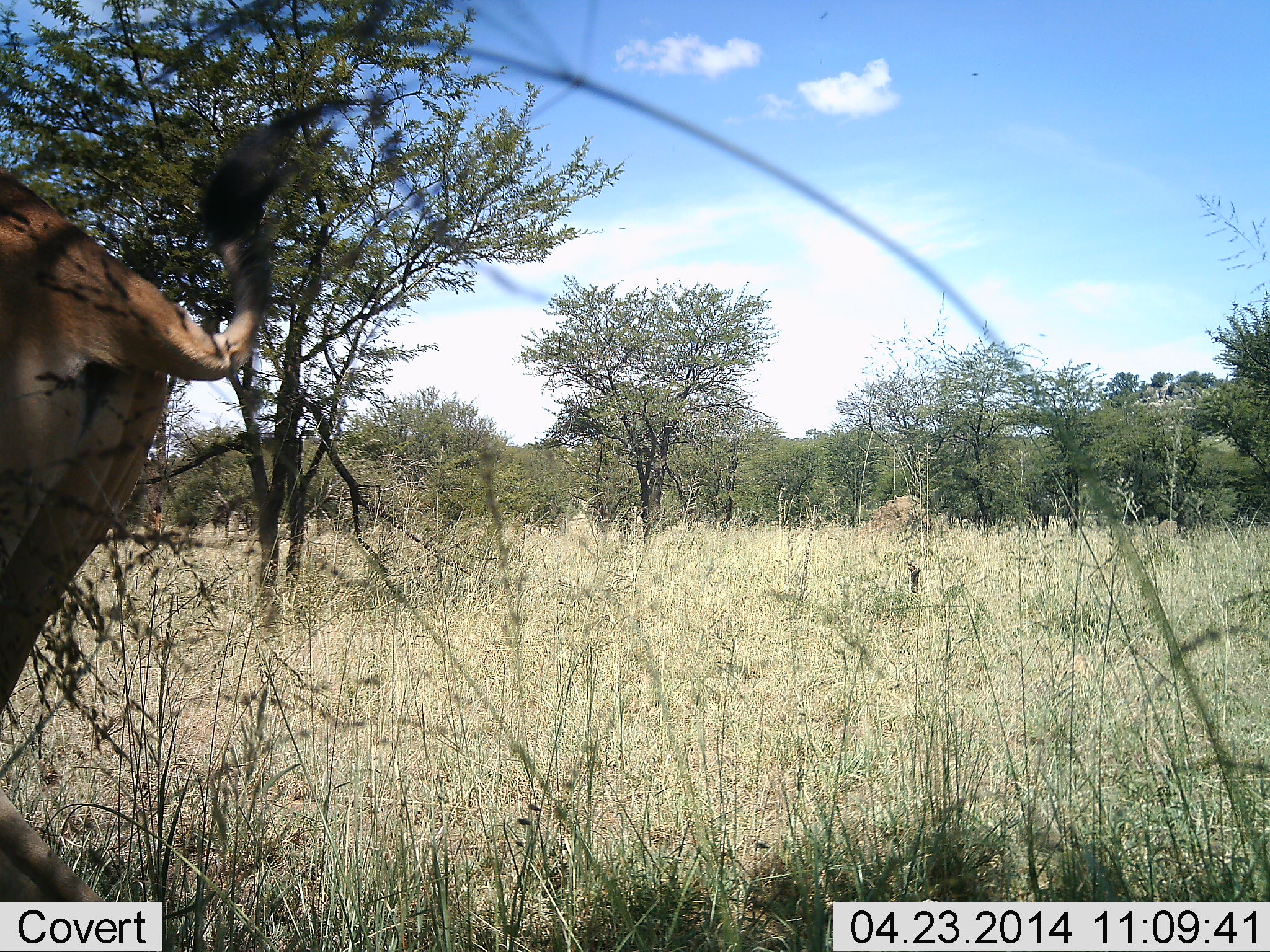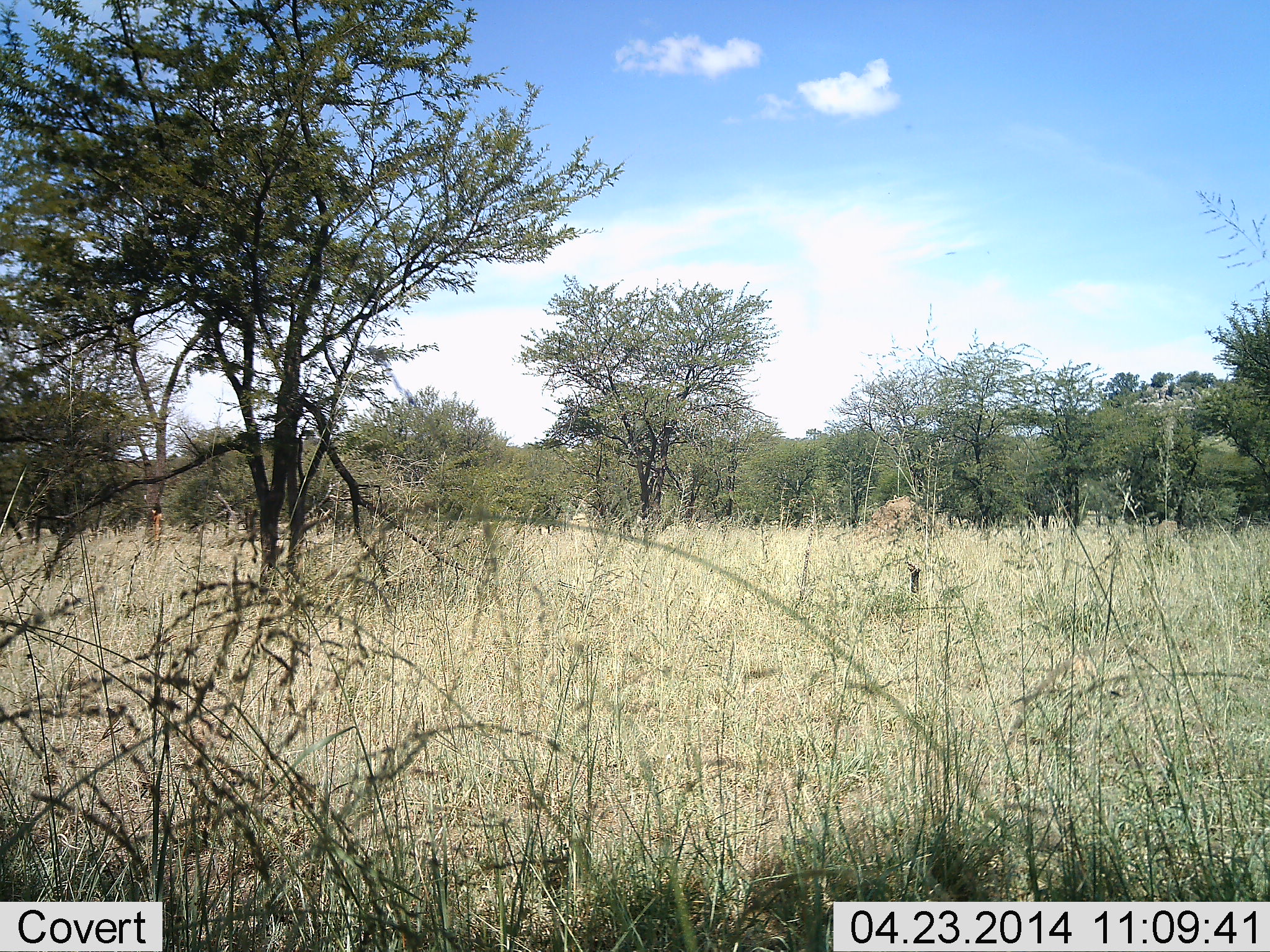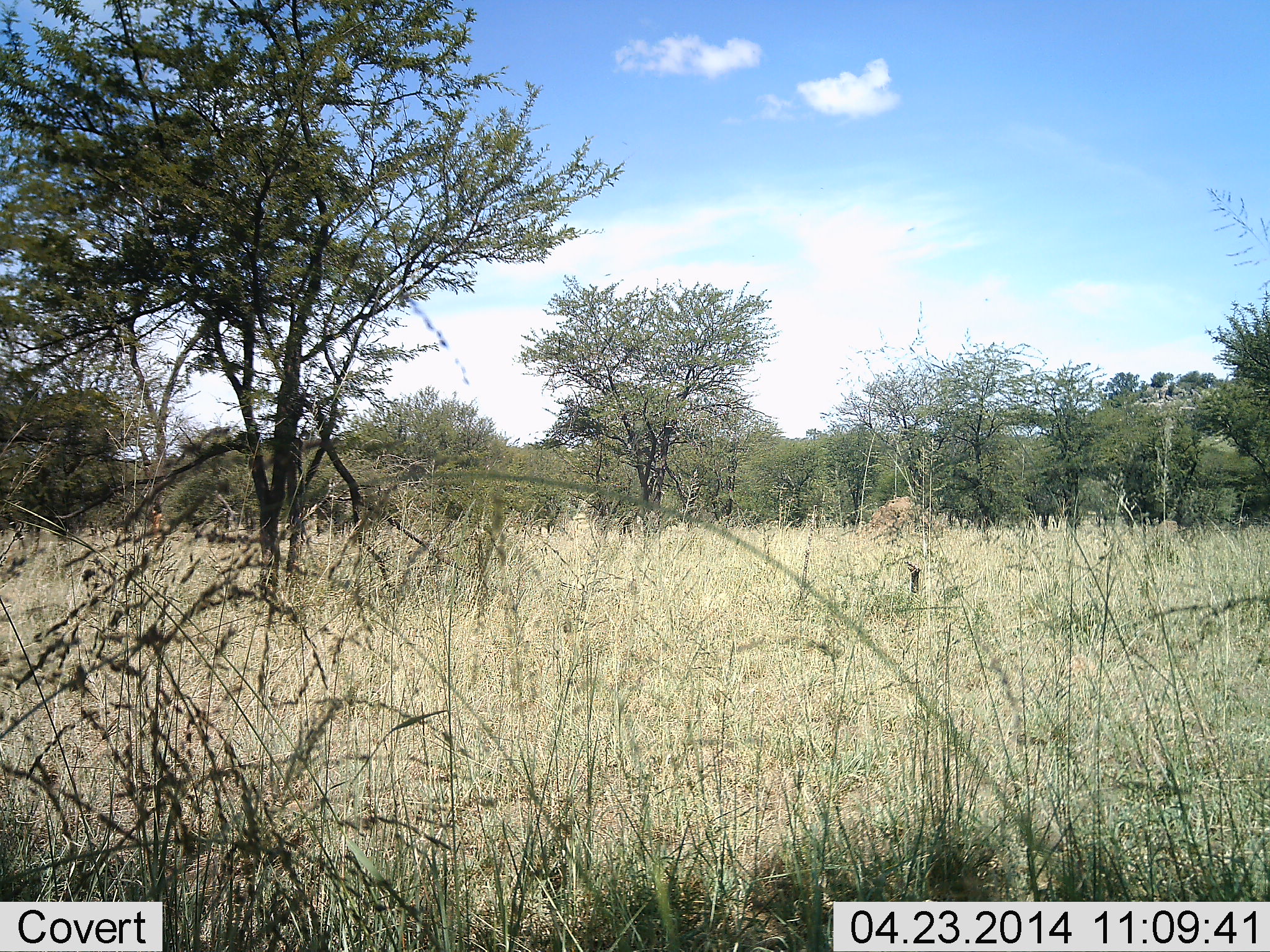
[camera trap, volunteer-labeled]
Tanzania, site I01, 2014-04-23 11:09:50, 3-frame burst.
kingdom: Animalia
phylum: Chordata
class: Mammalia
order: Artiodactyla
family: Bovidae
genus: Damaliscus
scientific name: Damaliscus lunatus jimela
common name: topi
Topi (Damaliscus lunatus jimela), count 1. Behavior (volunteer vote fractions): standing 33%, resting 0%, moving 67%, interacting 0%. Young present (vote fraction): 0%. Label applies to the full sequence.